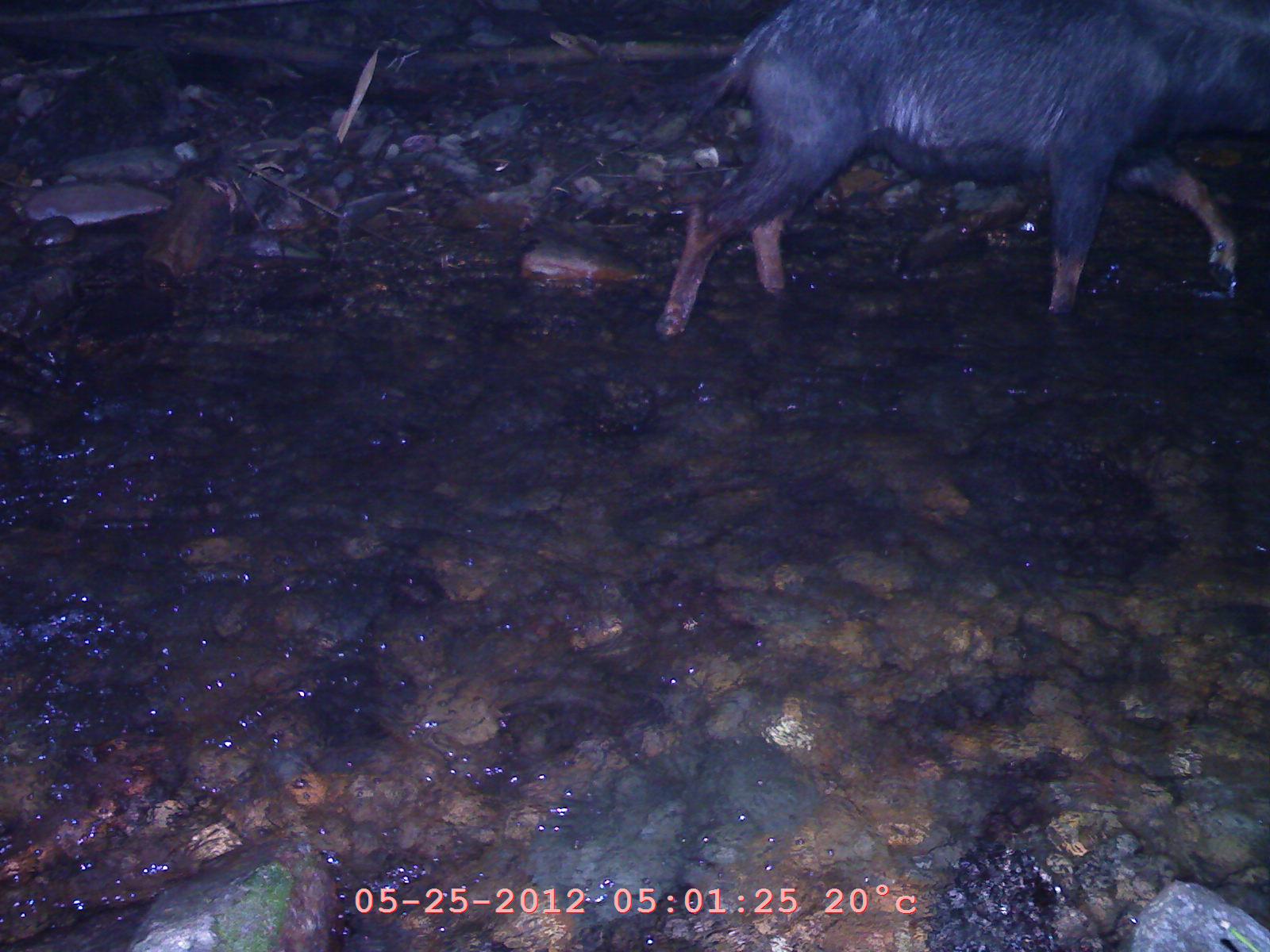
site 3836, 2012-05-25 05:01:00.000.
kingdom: Animalia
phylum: Chordata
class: Mammalia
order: Artiodactyla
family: Bovidae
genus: Capricornis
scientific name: Capricornis sumatraensis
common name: chinese serow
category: capricornis milneedwardsii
Capricornis milneedwardsii (chinese serow) (Capricornis sumatraensis), count 1.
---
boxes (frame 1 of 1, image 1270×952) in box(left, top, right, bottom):
capricornis milneedwardsii: box(638, 0, 1264, 340)